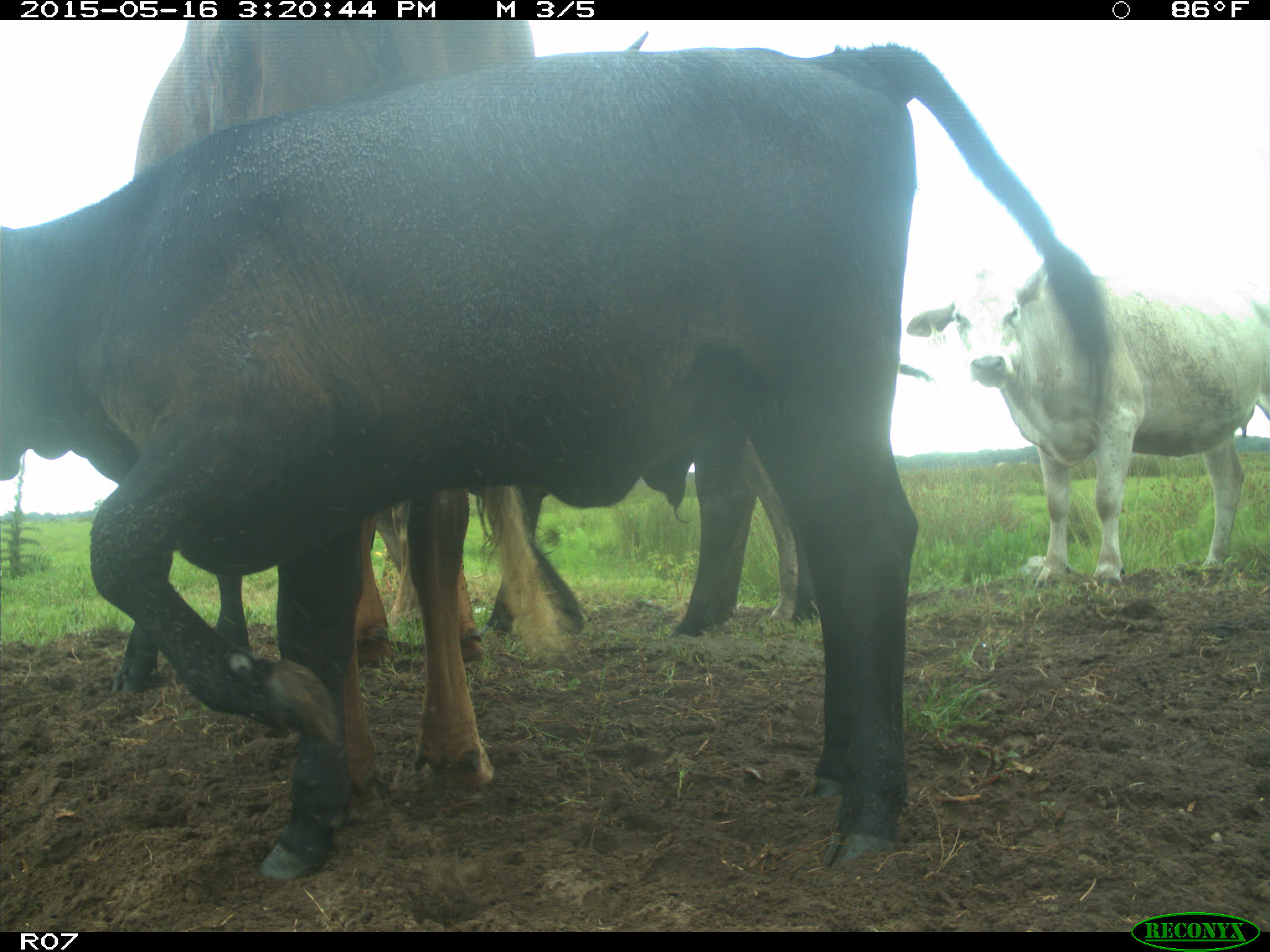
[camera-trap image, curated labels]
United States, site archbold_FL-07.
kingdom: Animalia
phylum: Chordata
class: Mammalia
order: Artiodactyla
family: Bovidae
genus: Bos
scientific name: Bos taurus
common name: domestic cow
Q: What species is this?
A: Bos taurus (domestic cow).